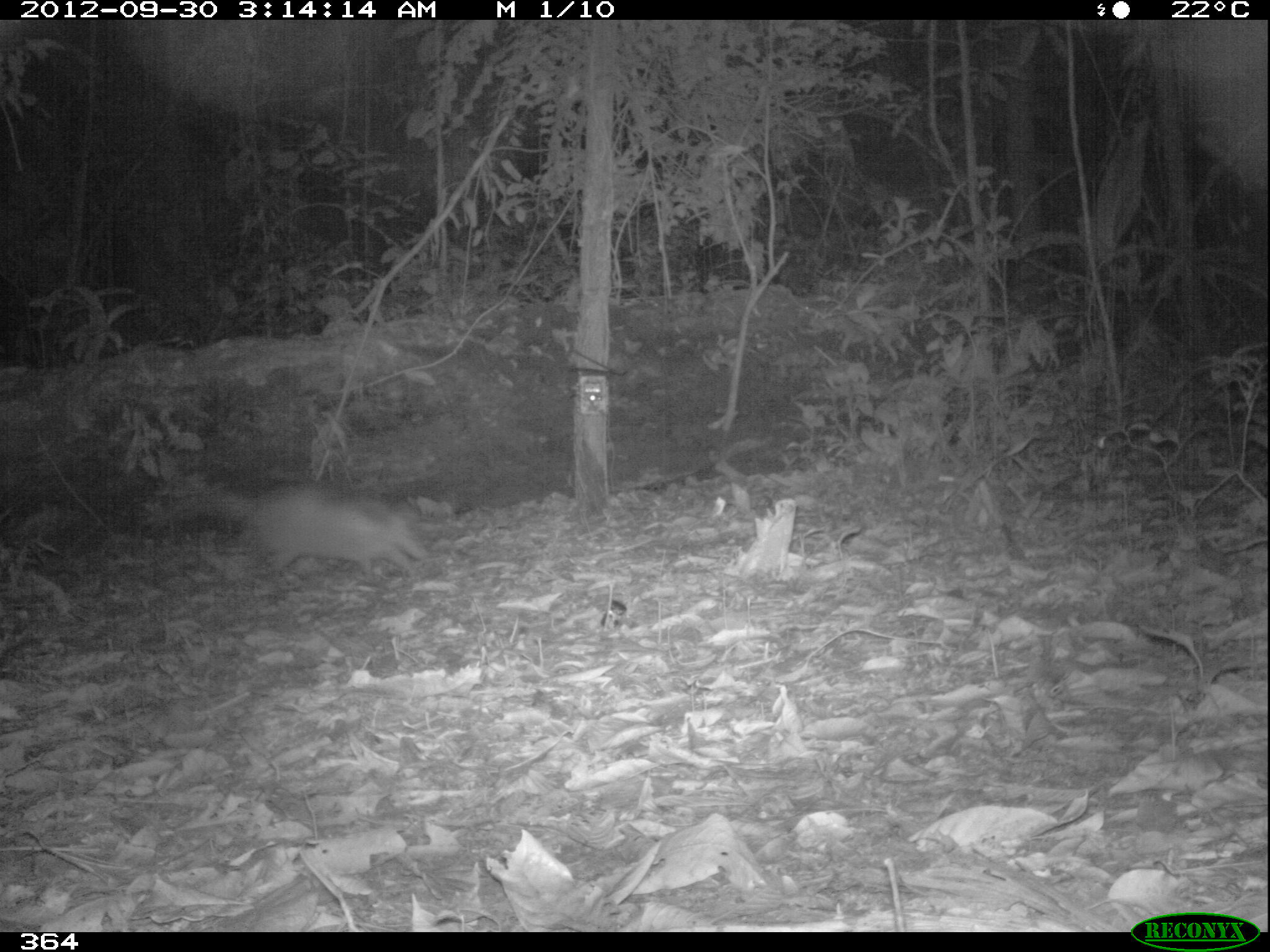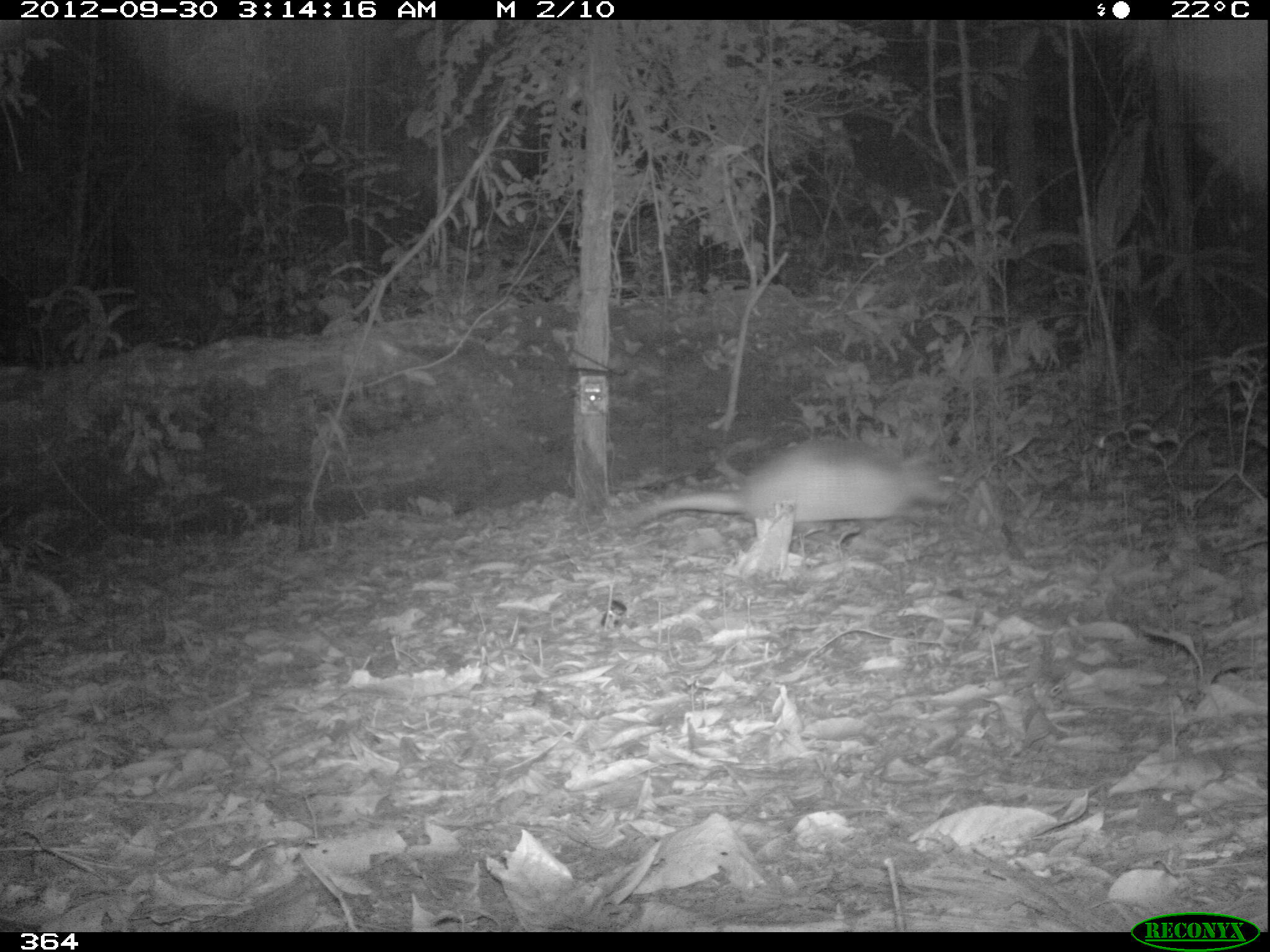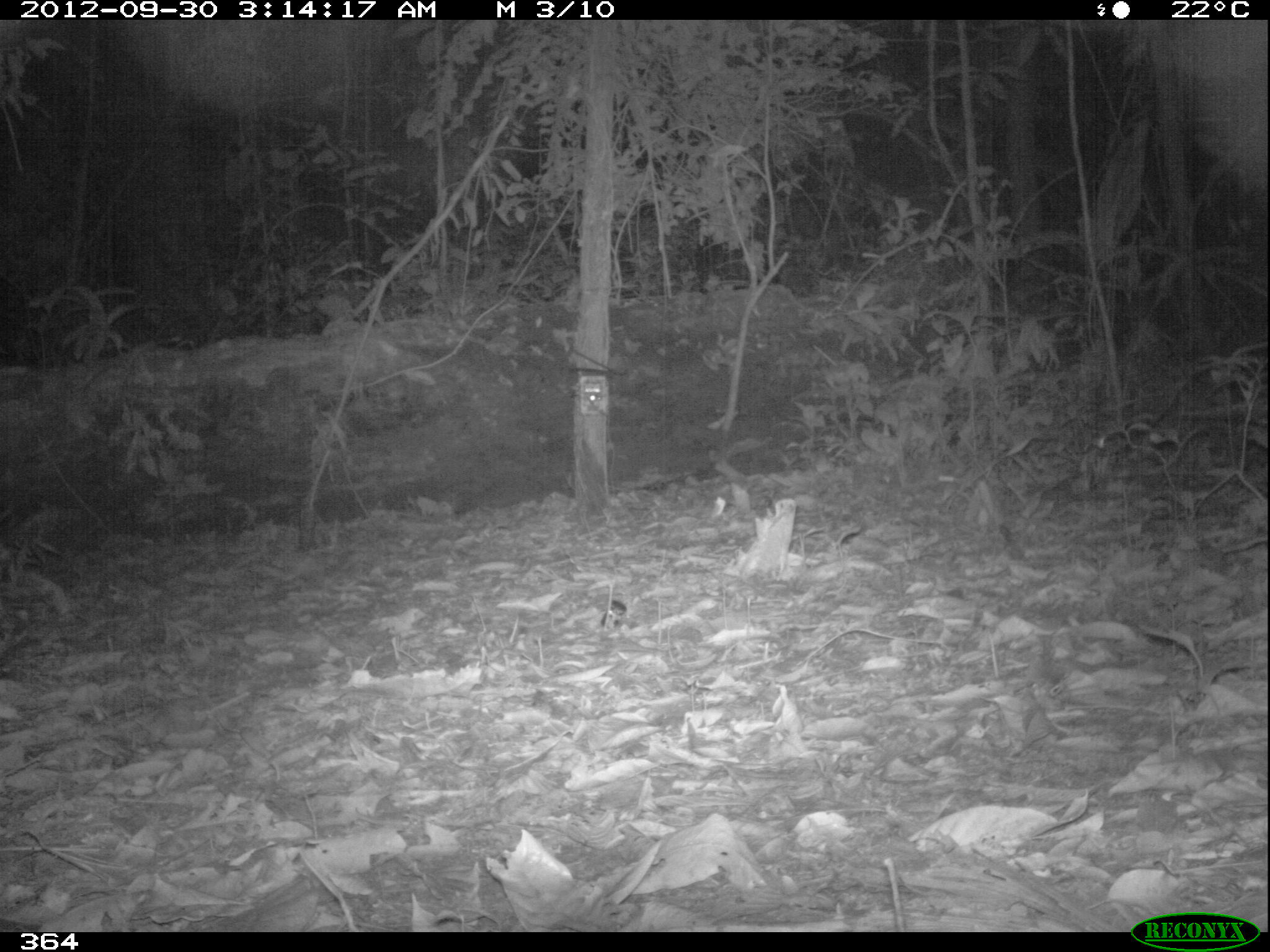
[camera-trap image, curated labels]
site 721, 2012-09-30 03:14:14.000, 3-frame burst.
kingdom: Animalia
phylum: Chordata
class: Mammalia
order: Cingulata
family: Dasypodidae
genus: Dasypus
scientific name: Dasypus novemcinctus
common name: nine-banded armadillo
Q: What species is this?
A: Dasypus novemcinctus (nine-banded armadillo).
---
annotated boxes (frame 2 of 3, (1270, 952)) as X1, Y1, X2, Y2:
dasypus novemcinctus: 623, 438, 959, 523